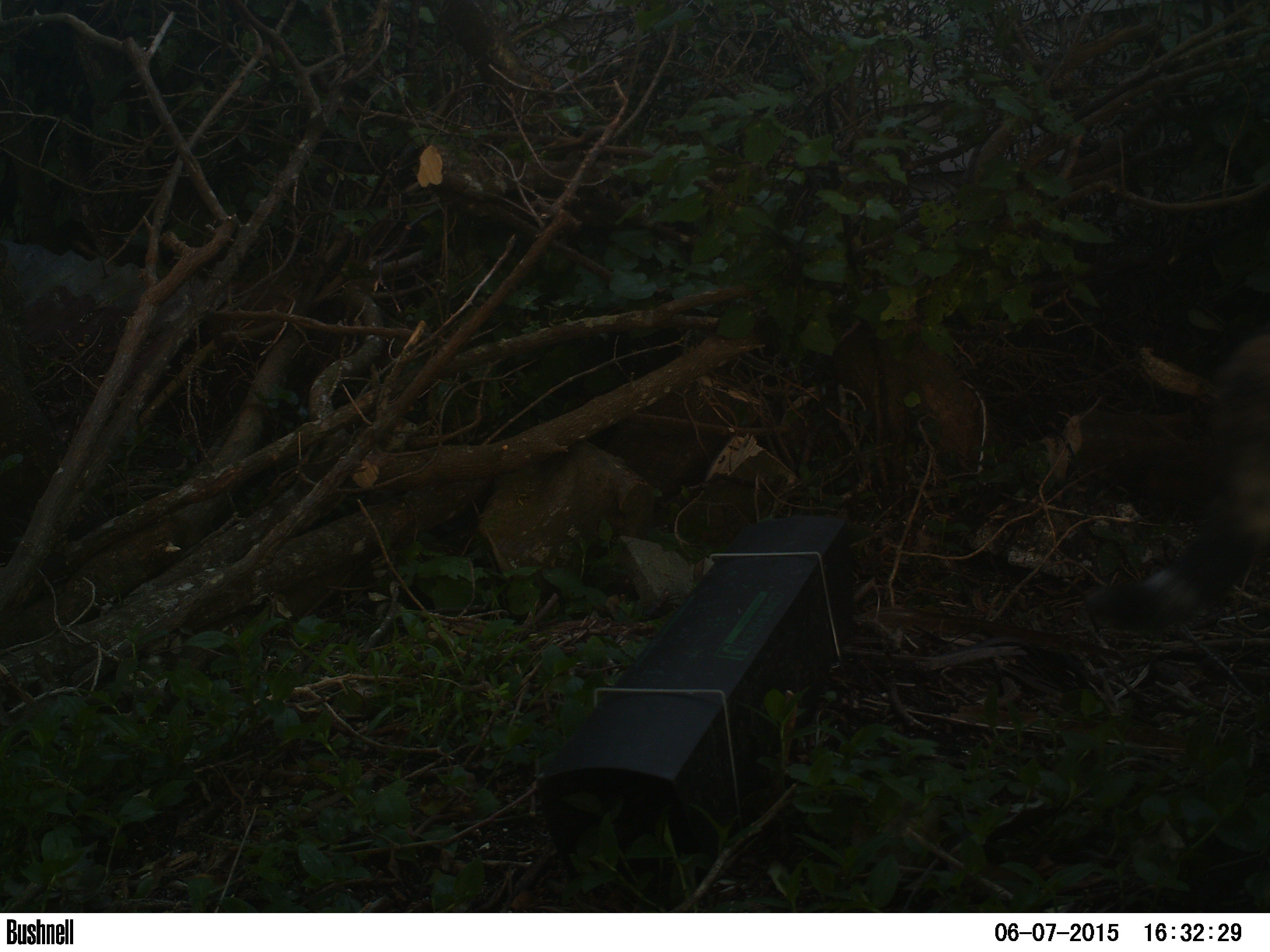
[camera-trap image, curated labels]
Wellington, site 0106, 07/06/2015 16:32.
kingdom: Animalia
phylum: Chordata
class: Mammalia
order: Carnivora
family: Felidae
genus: Felis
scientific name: Felis catus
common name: cat